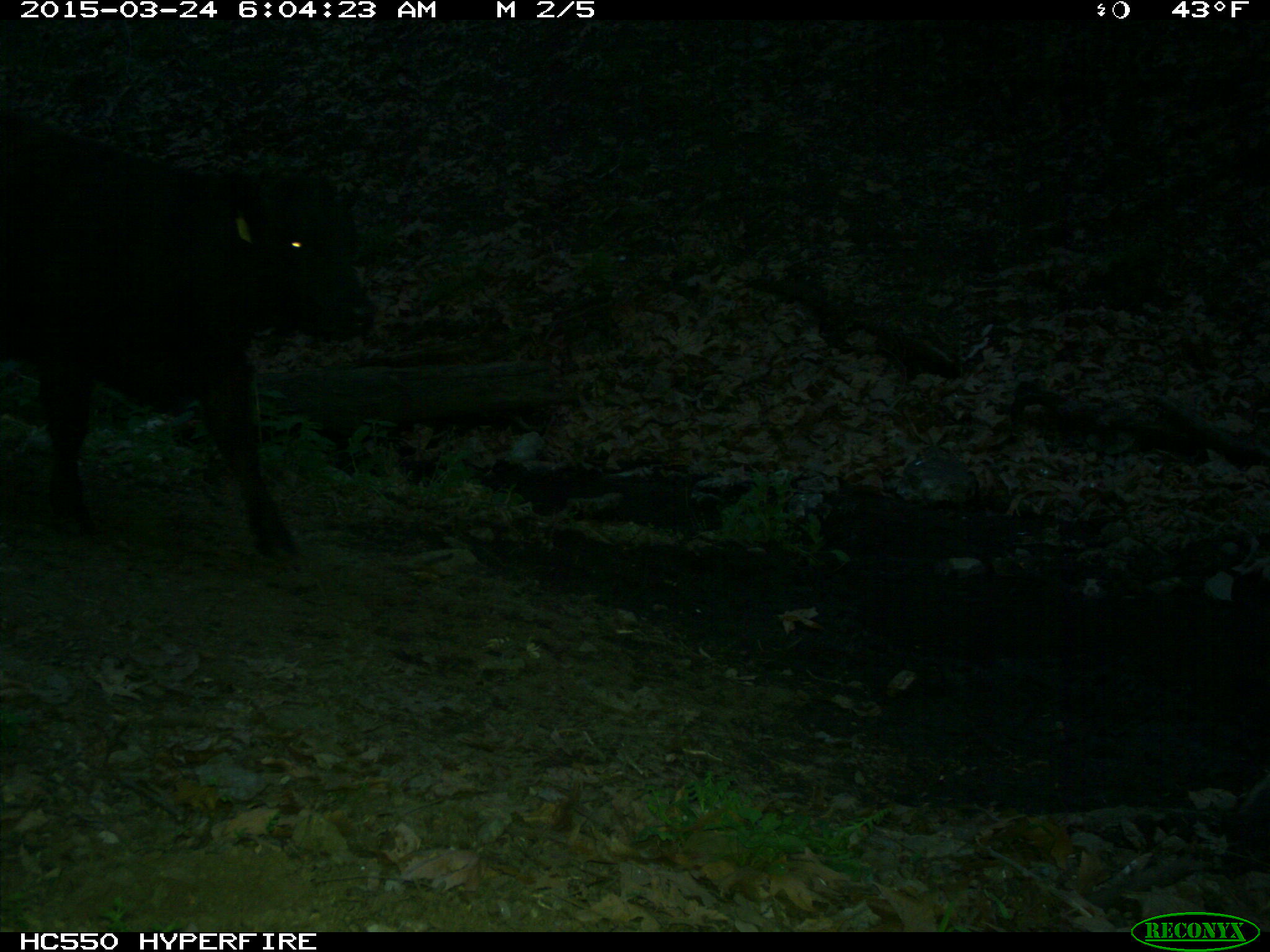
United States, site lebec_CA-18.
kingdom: Animalia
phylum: Chordata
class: Mammalia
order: Artiodactyla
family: Bovidae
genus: Bos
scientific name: Bos taurus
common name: domestic cow